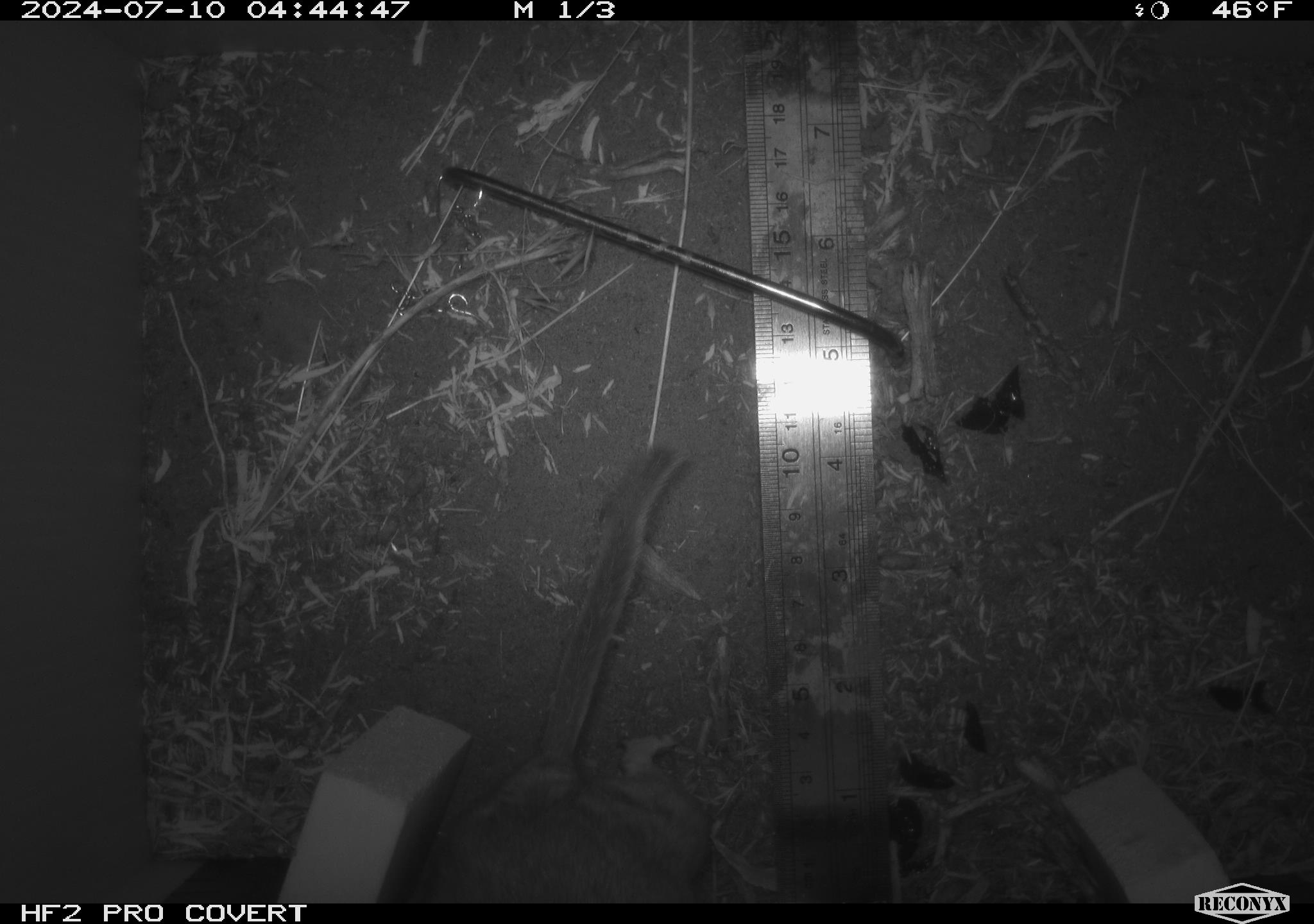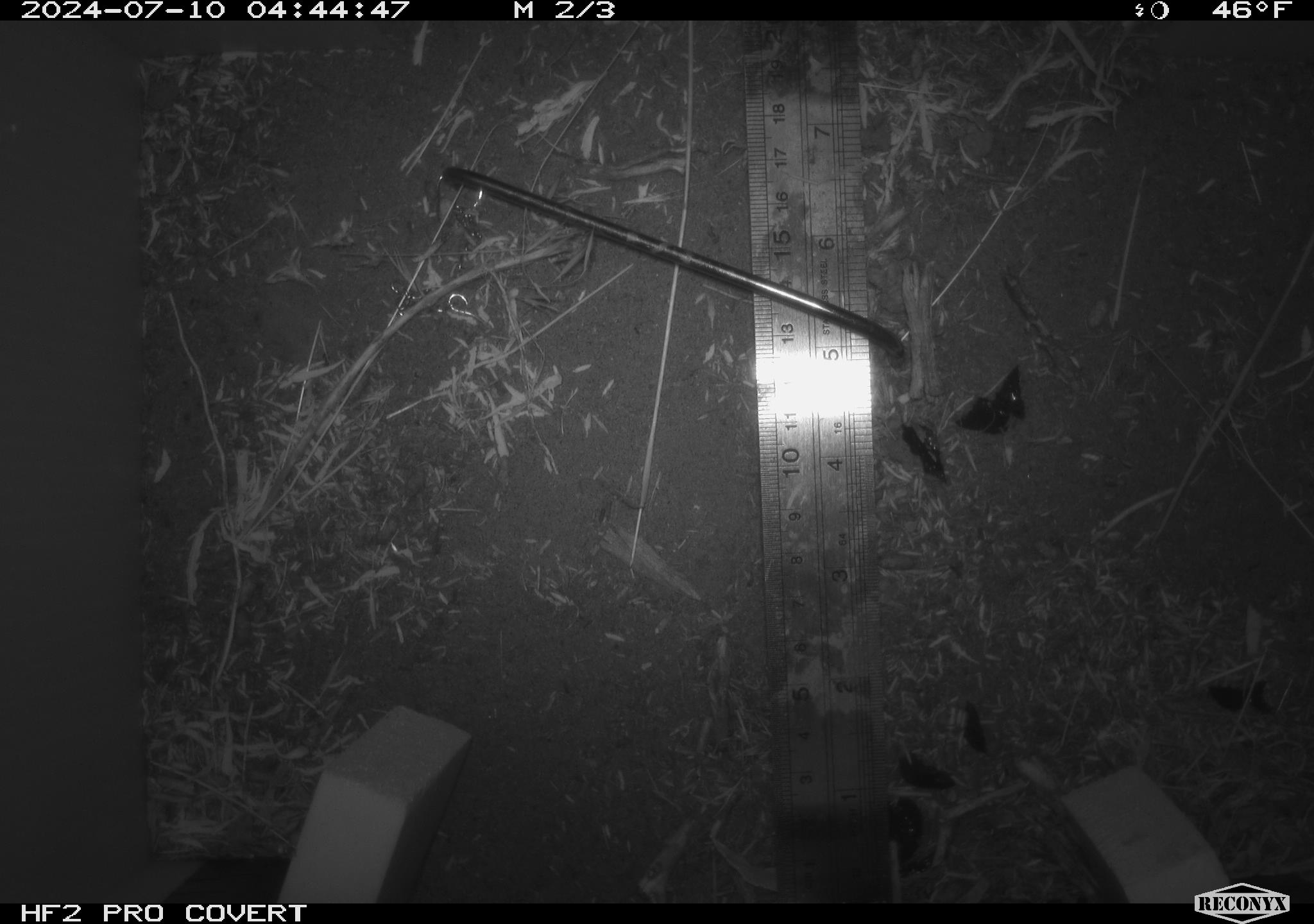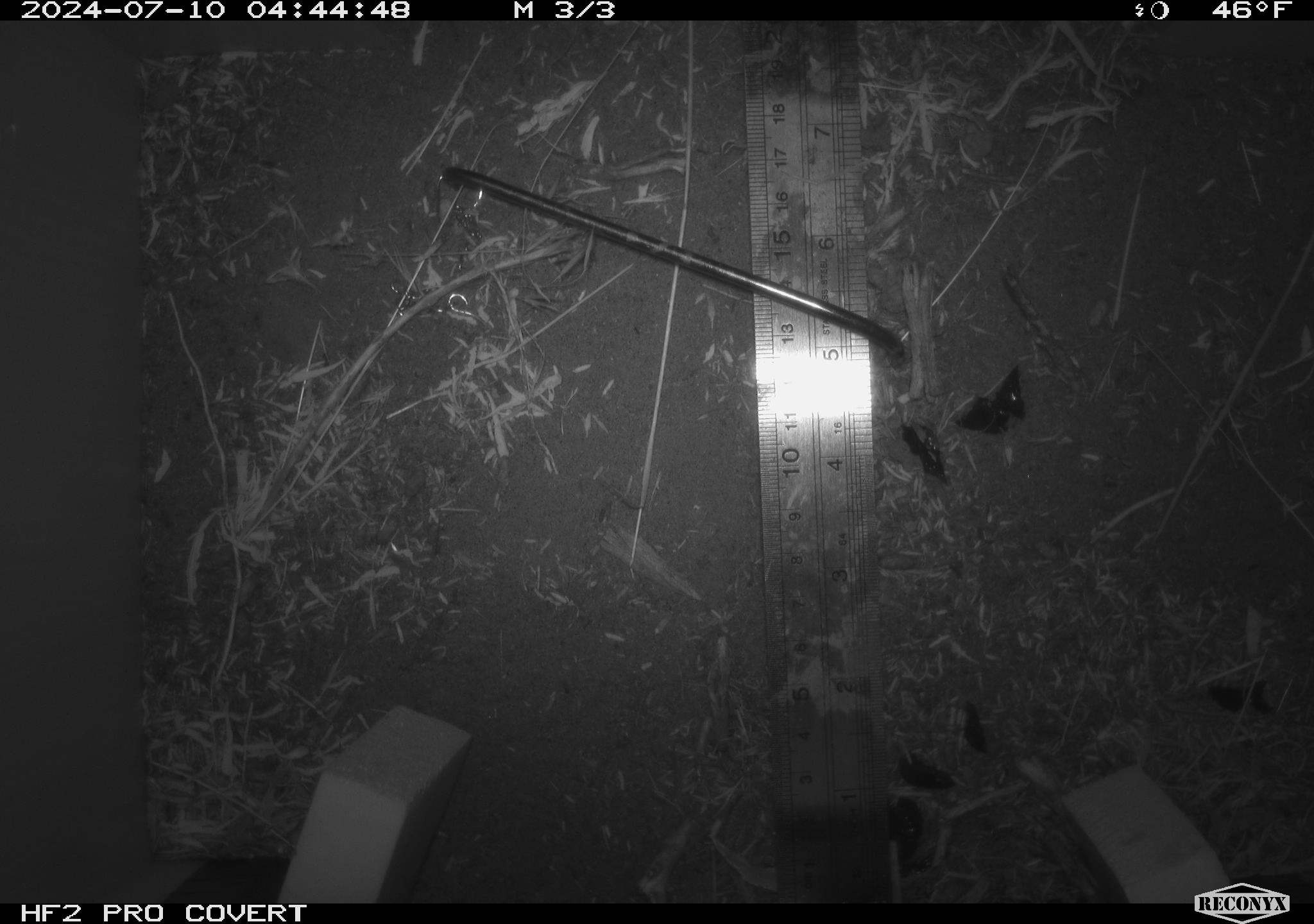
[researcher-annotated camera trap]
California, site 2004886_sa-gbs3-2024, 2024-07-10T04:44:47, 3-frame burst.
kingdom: Animalia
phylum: Chordata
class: Mammalia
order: Rodentia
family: Cricetidae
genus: Neotoma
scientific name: Neotoma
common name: pack rat or woodrat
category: neotoma species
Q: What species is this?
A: Neotoma species (pack rat or woodrat) (Neotoma).